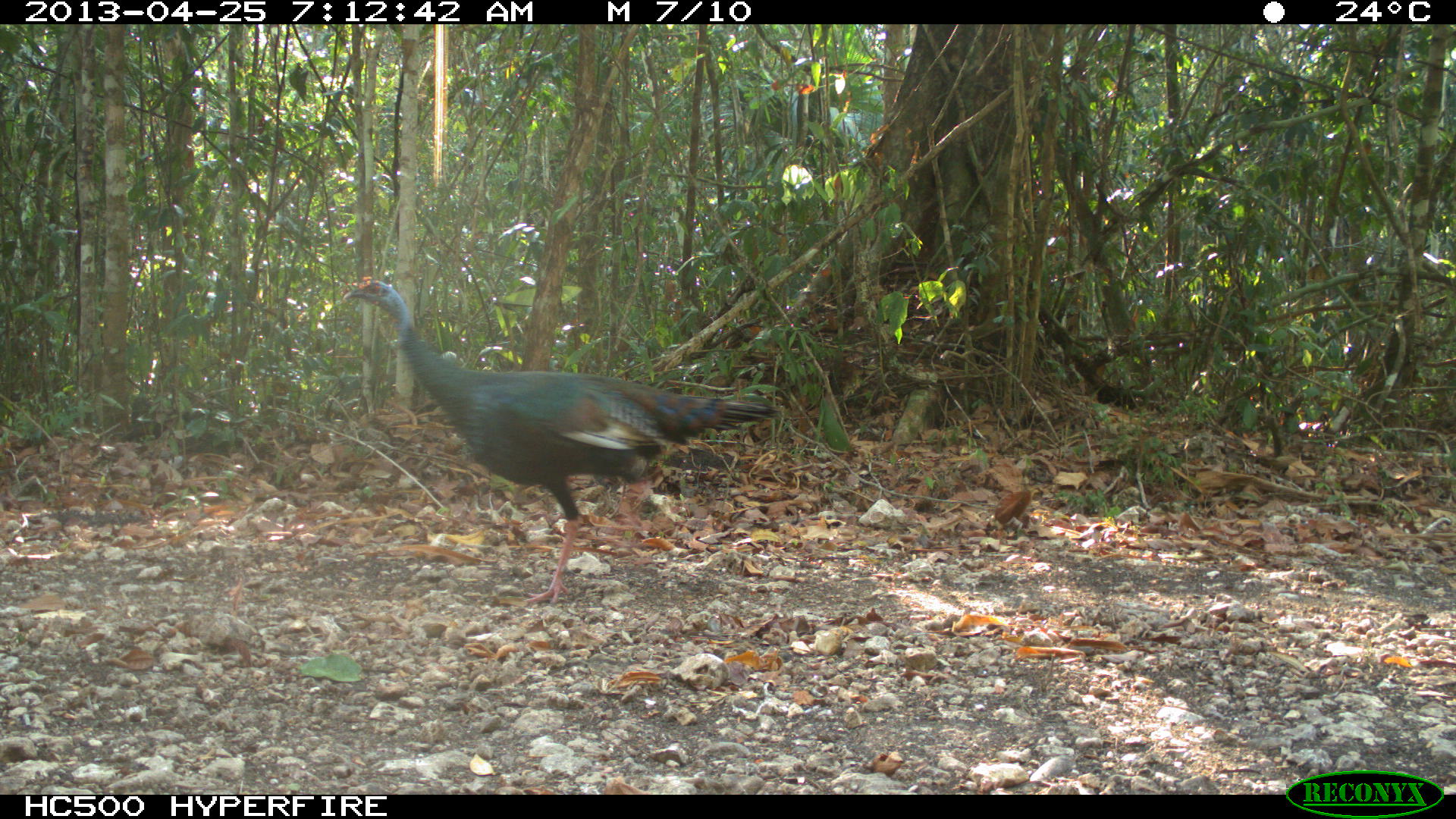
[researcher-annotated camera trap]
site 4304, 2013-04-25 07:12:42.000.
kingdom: Animalia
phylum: Chordata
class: Aves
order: Galliformes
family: Phasianidae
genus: Meleagris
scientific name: Meleagris ocellata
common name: ocellated turkey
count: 1